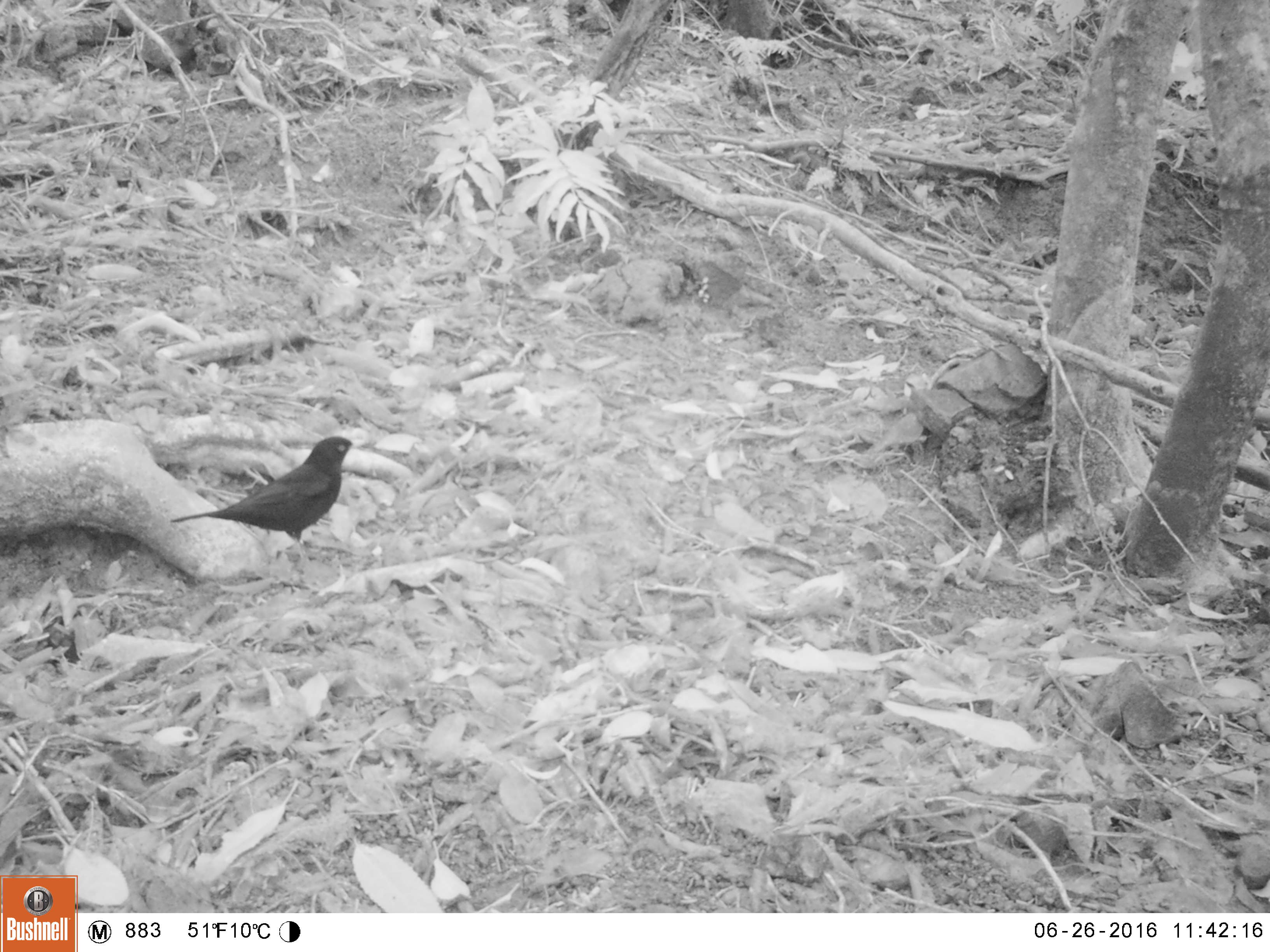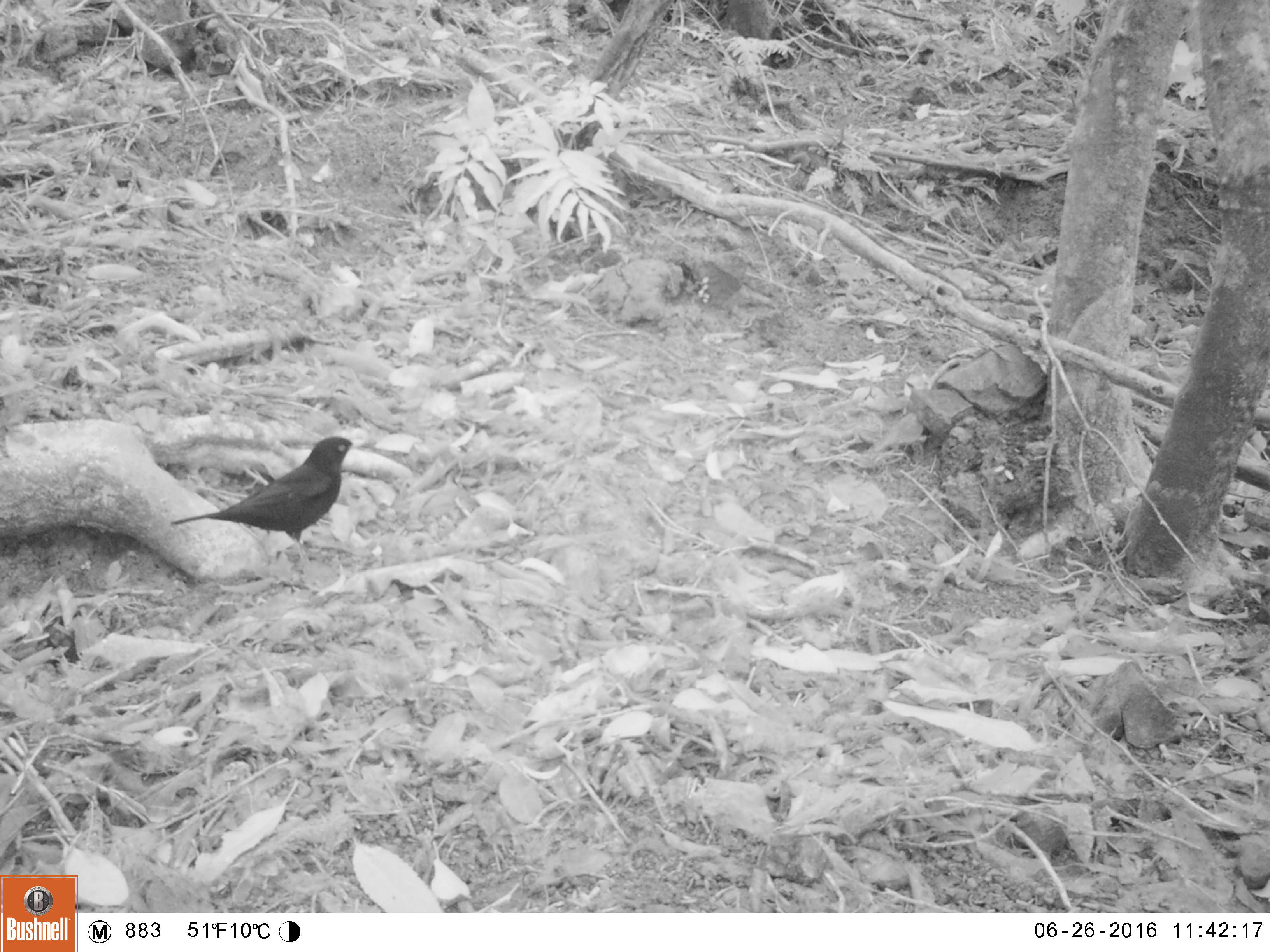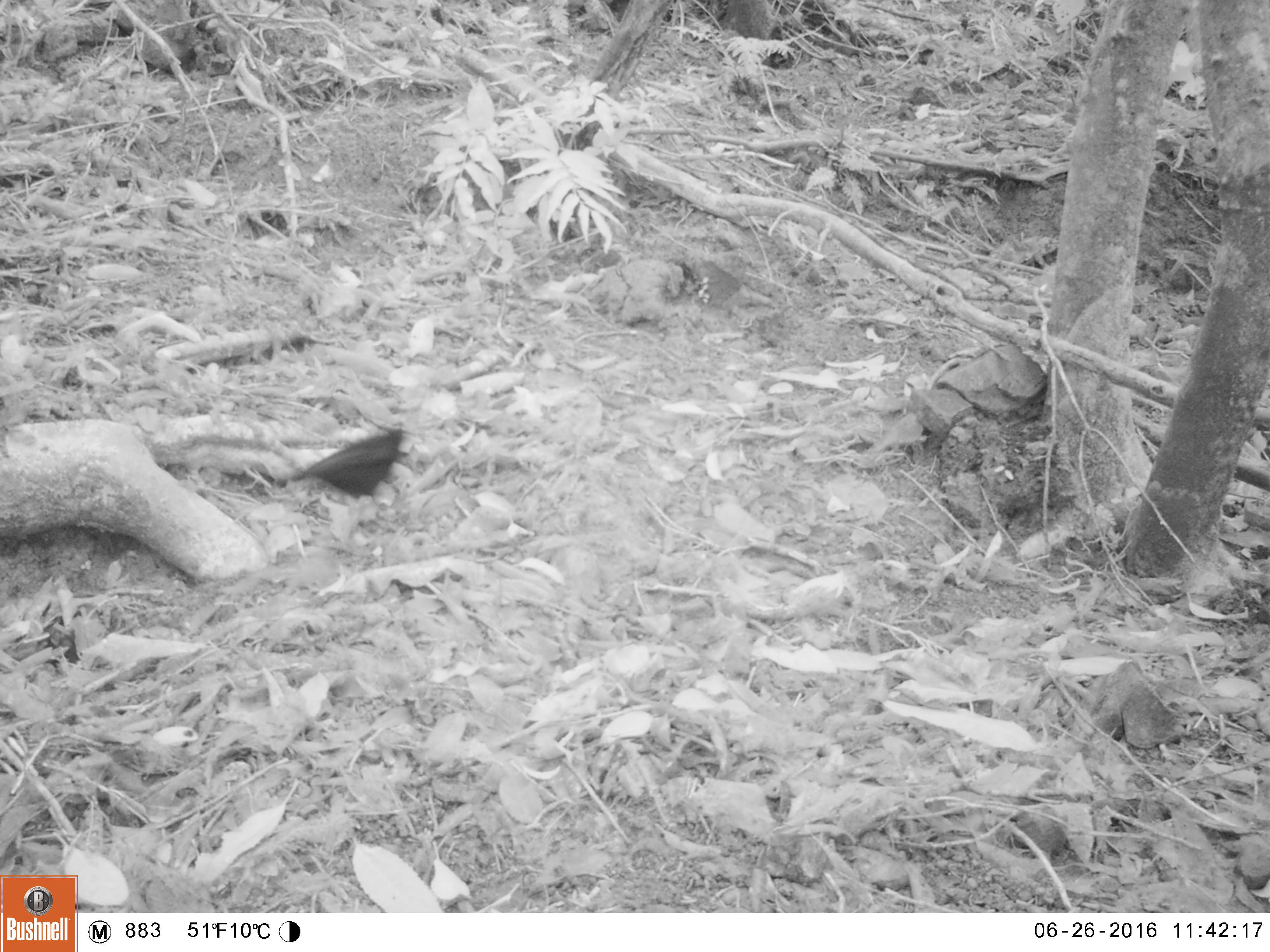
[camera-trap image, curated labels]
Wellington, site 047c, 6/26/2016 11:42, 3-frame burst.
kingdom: Animalia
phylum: Chordata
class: Aves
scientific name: Aves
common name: bird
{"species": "bird (Aves)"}